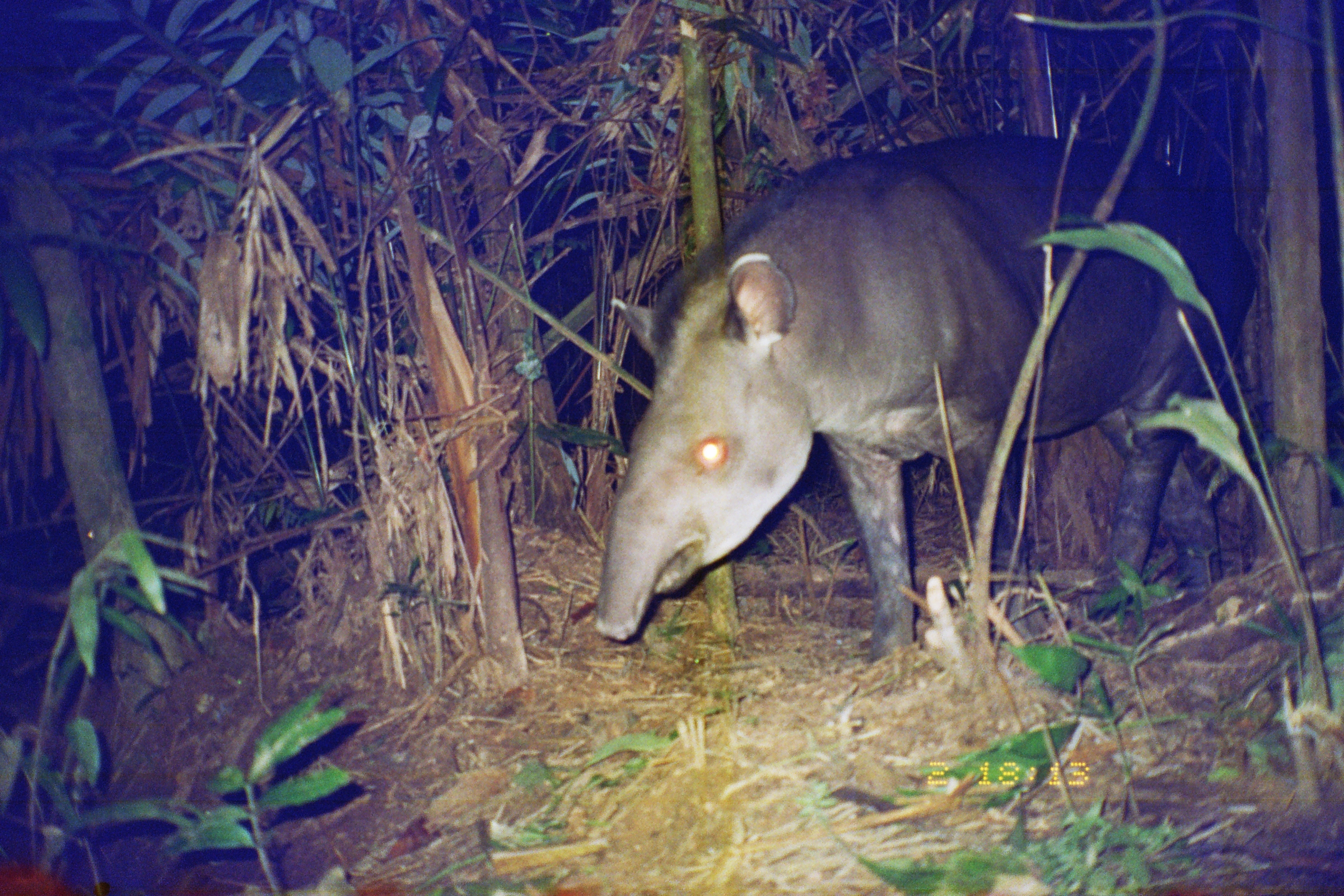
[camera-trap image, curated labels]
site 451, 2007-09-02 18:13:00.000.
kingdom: Animalia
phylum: Chordata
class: Mammalia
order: Perissodactyla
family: Tapiridae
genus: Tapirus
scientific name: Tapirus terrestris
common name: south american tapir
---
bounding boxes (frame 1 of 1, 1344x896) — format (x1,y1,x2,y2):
tapirus terrestris: (592,133,1259,666)